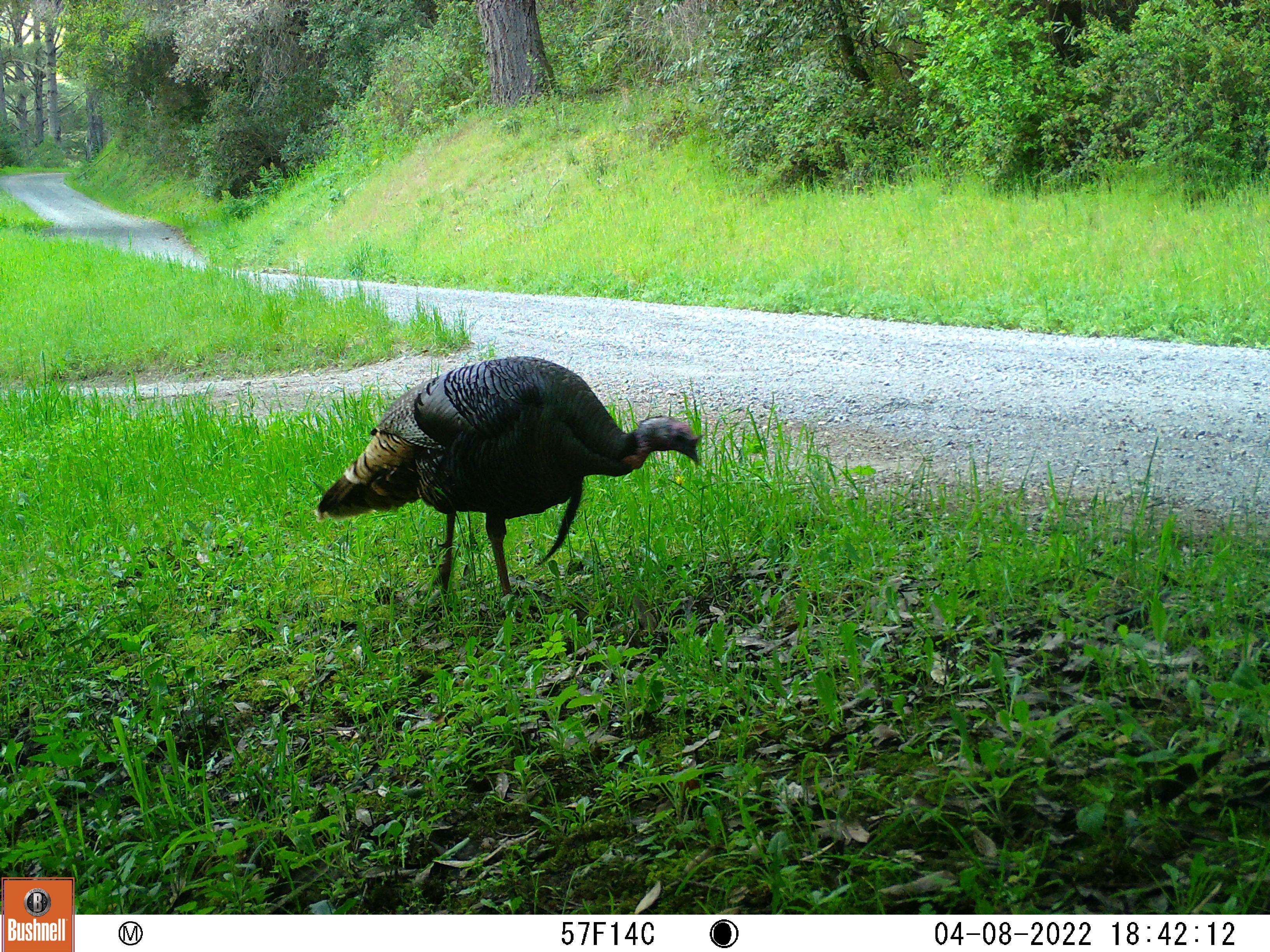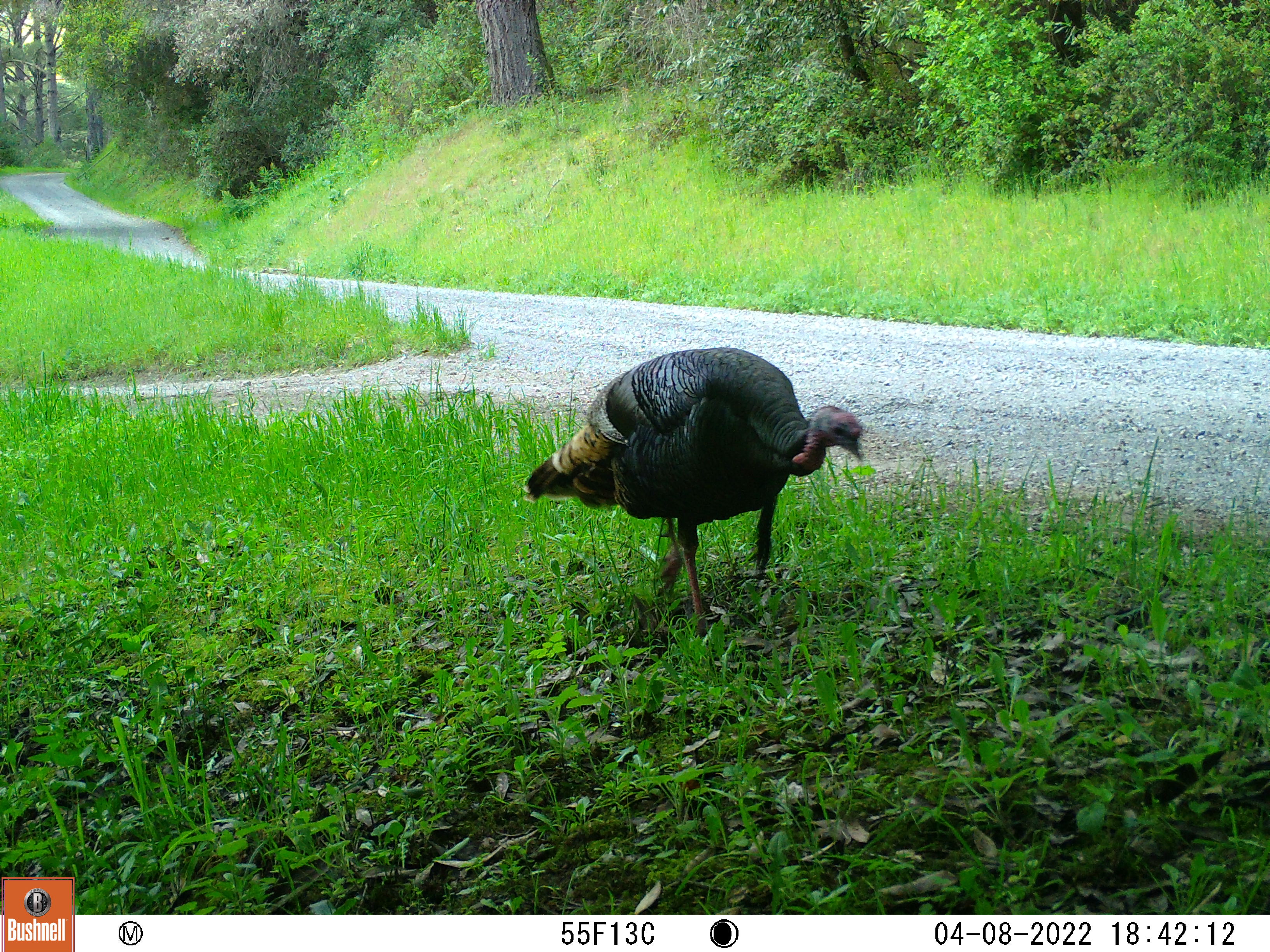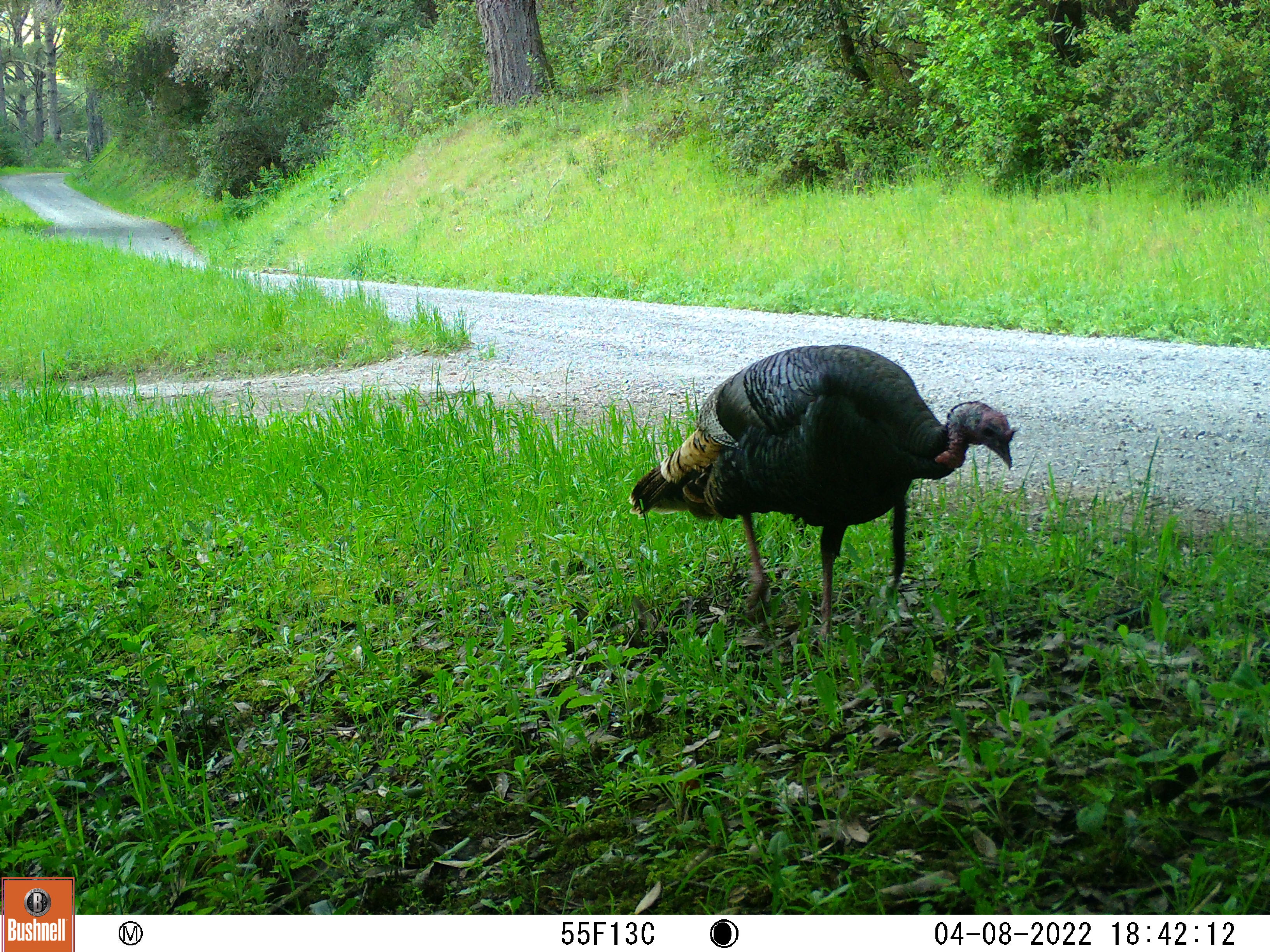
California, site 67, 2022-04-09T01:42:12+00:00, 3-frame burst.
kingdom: Animalia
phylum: Chordata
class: Aves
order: Galliformes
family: Phasianidae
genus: Meleagris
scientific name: Meleagris gallopavo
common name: turkey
Turkey (Meleagris gallopavo).